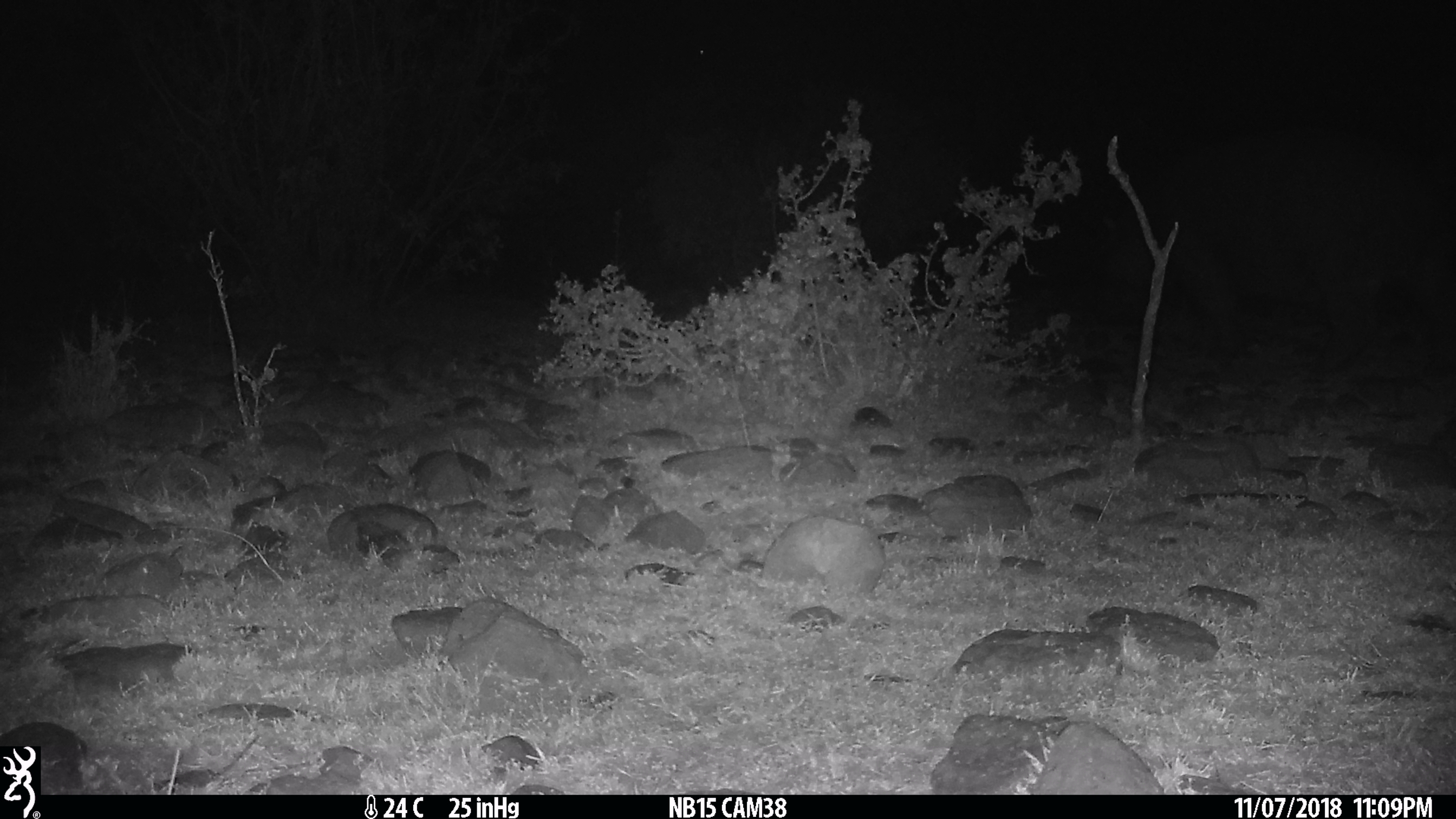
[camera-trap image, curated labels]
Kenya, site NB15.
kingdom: Animalia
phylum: Chordata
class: Mammalia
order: Artiodactyla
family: Hippopotamidae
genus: Hippopotamus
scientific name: Hippopotamus amphibius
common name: hippopotamus